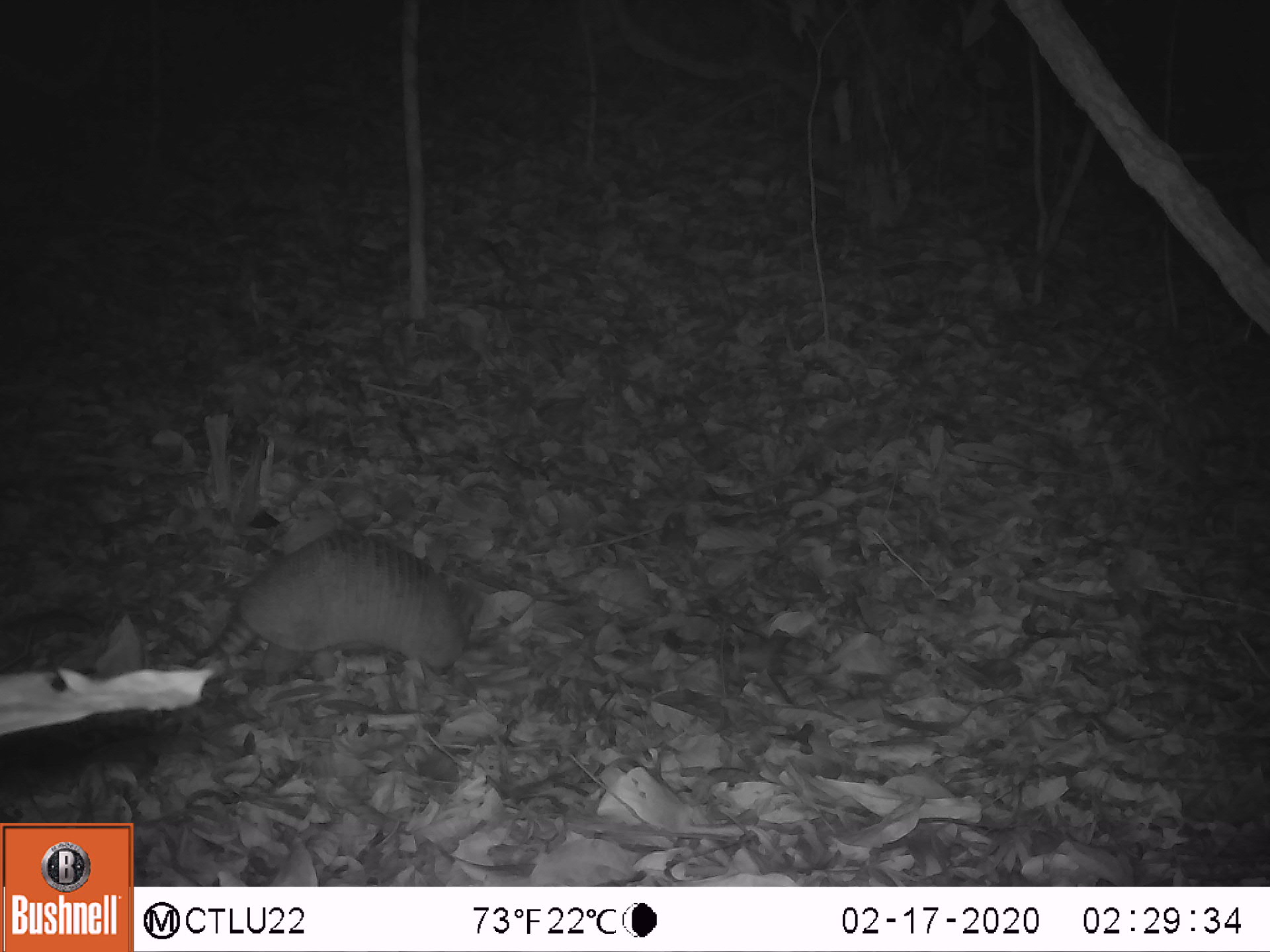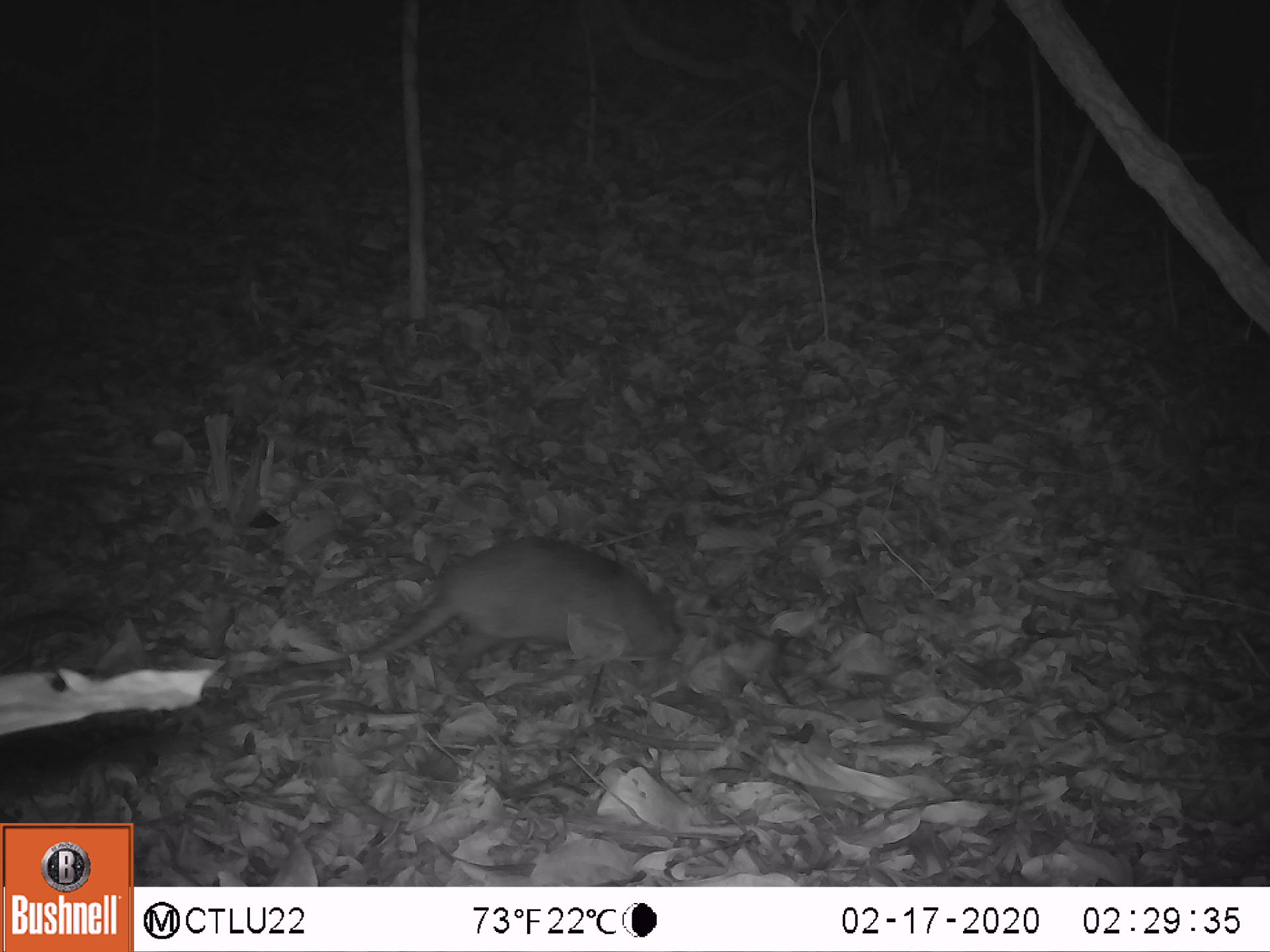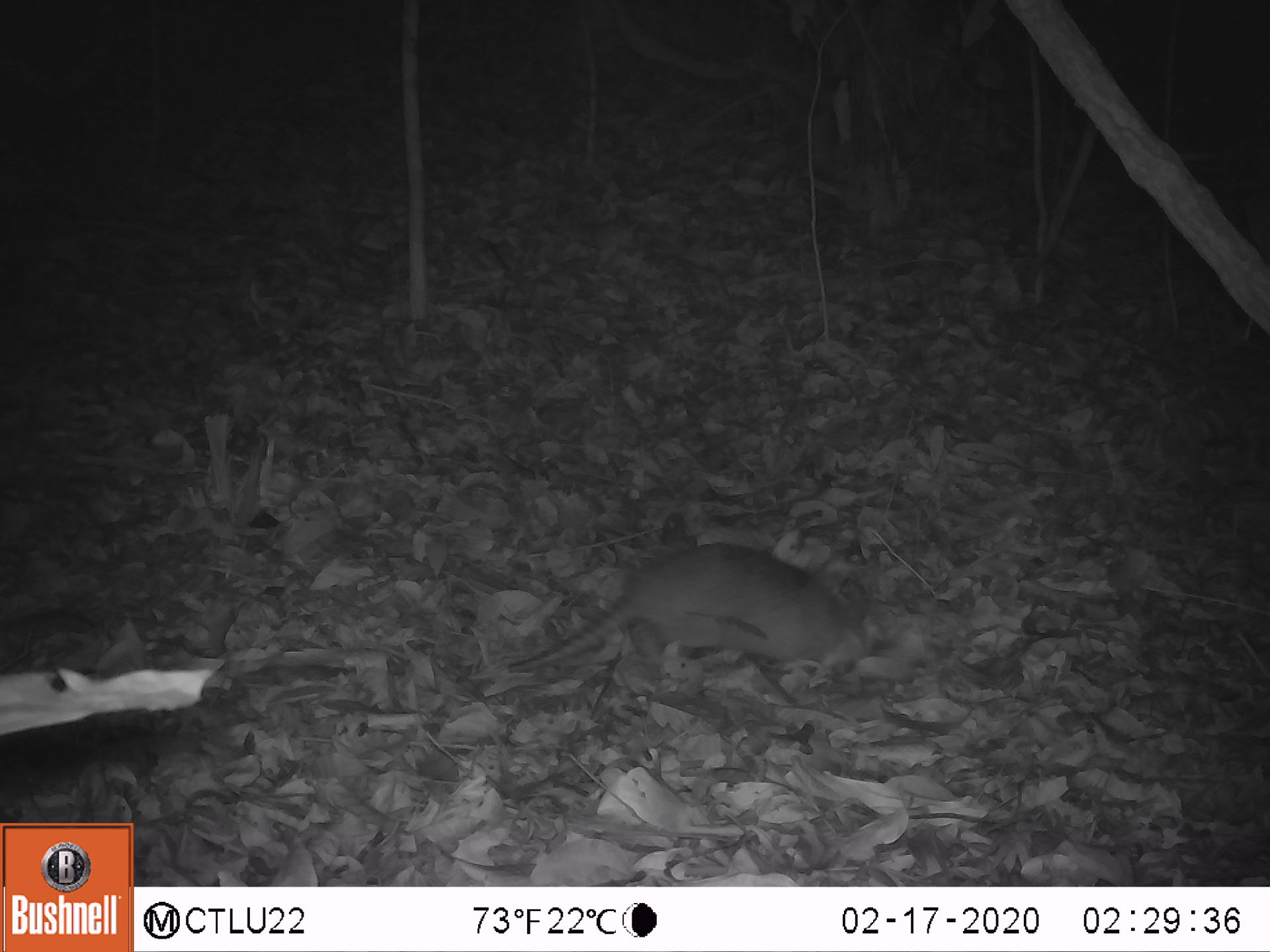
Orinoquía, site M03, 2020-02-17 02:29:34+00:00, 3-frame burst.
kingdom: Animalia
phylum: Chordata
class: Mammalia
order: Cingulata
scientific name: Cingulata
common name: armadillo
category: unknown armadillo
Unknown armadillo (armadillo) (Cingulata).